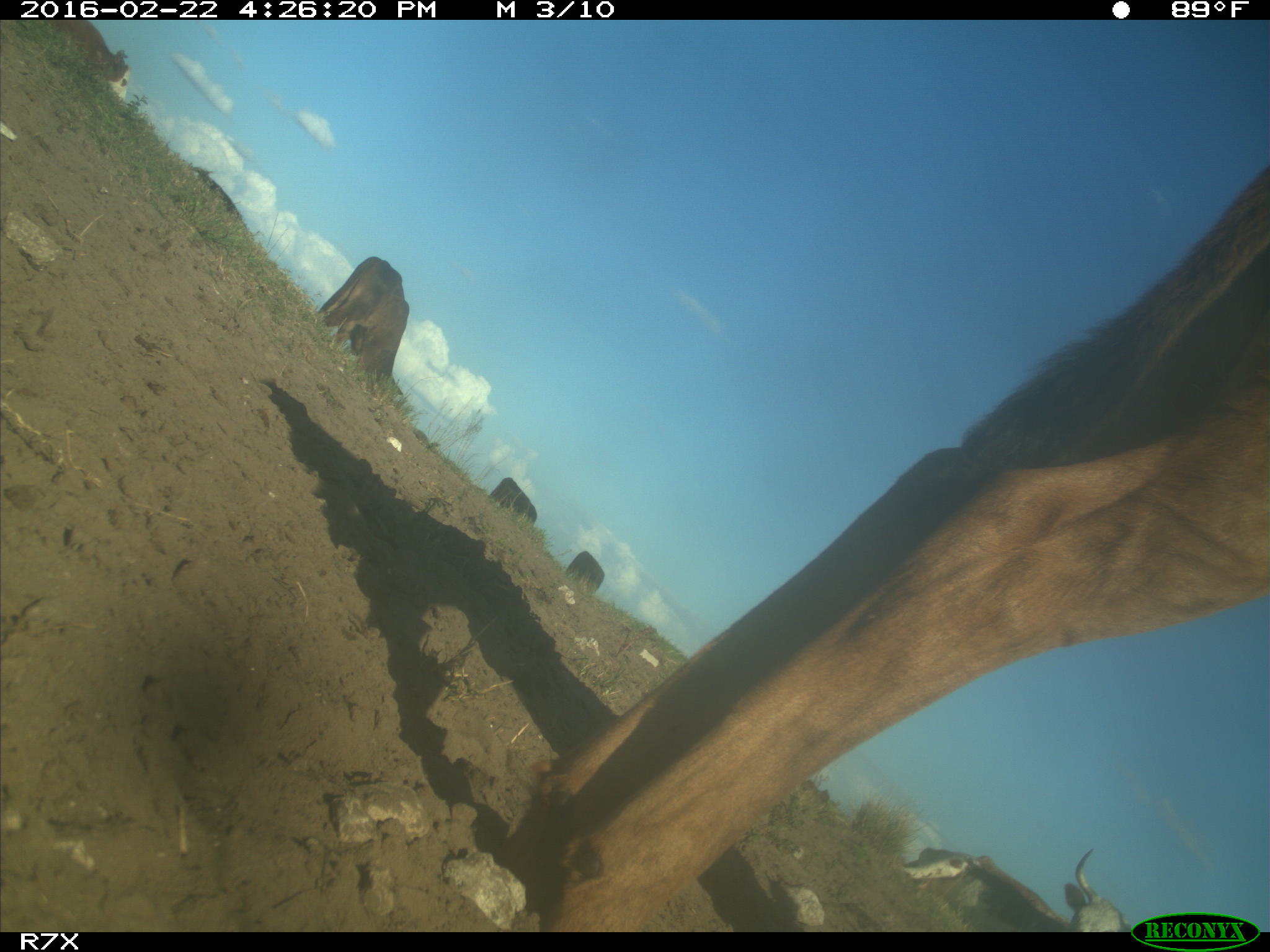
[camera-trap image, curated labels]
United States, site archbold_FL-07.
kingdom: Animalia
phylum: Chordata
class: Mammalia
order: Artiodactyla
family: Bovidae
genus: Bos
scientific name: Bos taurus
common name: domestic cow